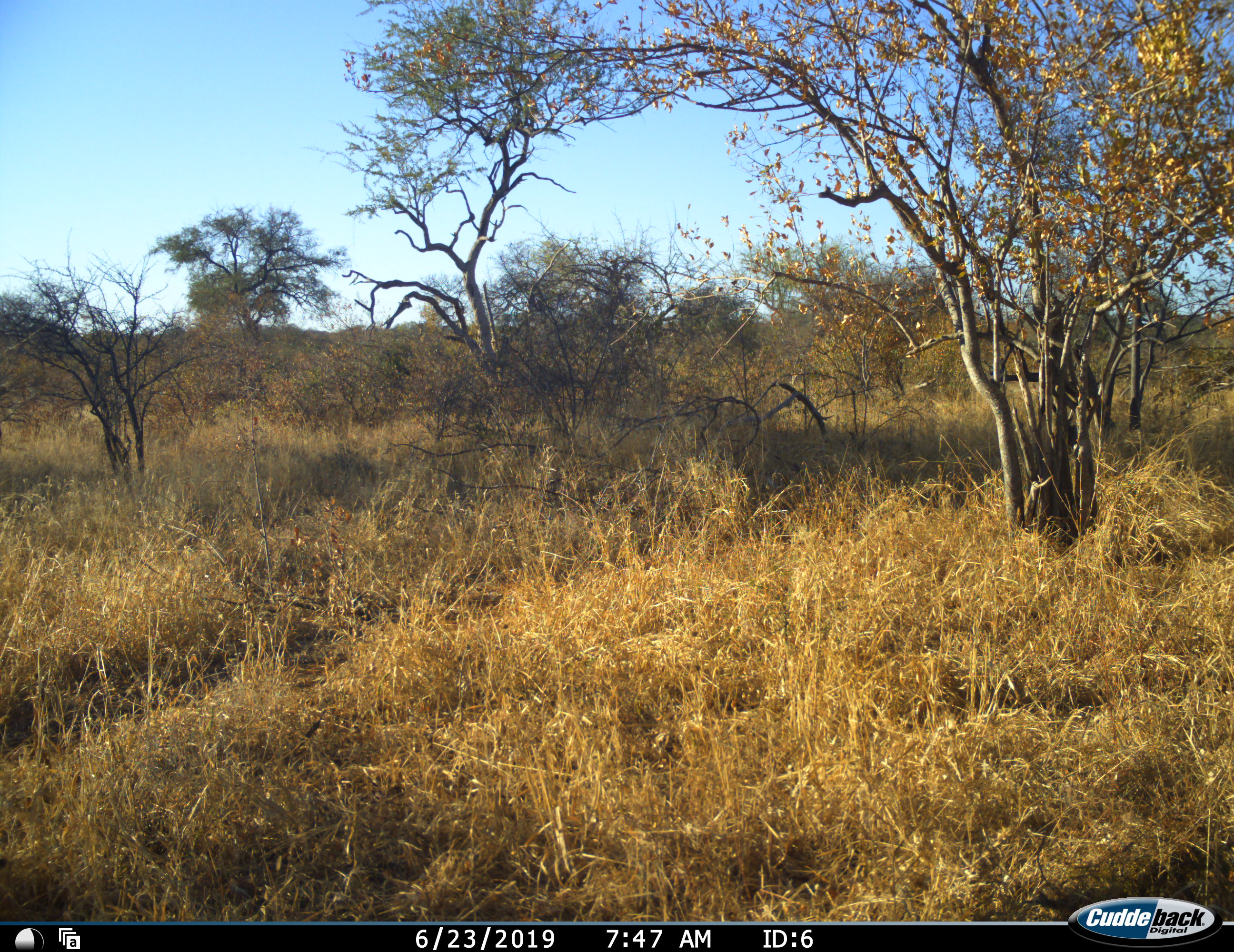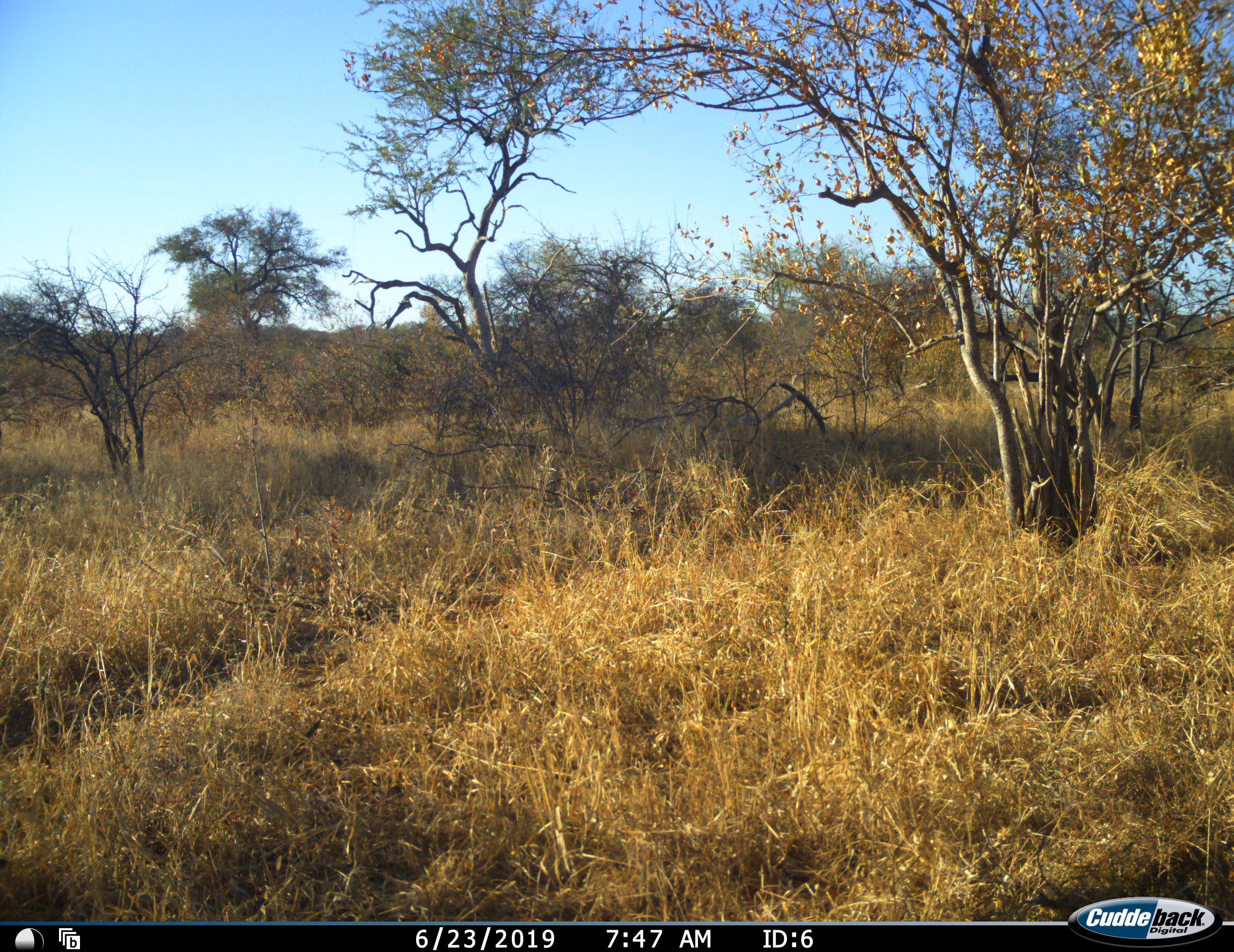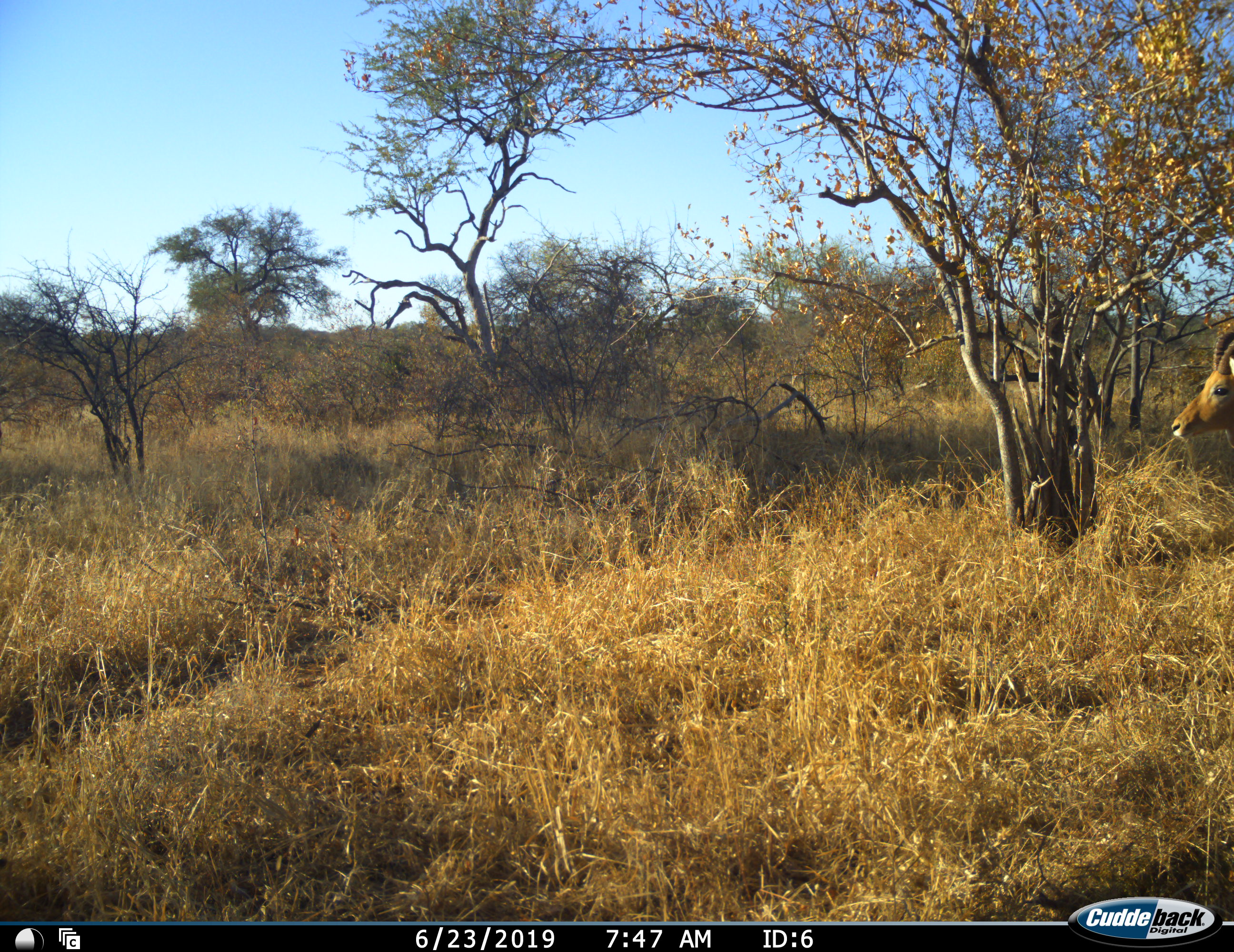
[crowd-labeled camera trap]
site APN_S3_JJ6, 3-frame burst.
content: unidentified animal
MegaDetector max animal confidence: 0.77